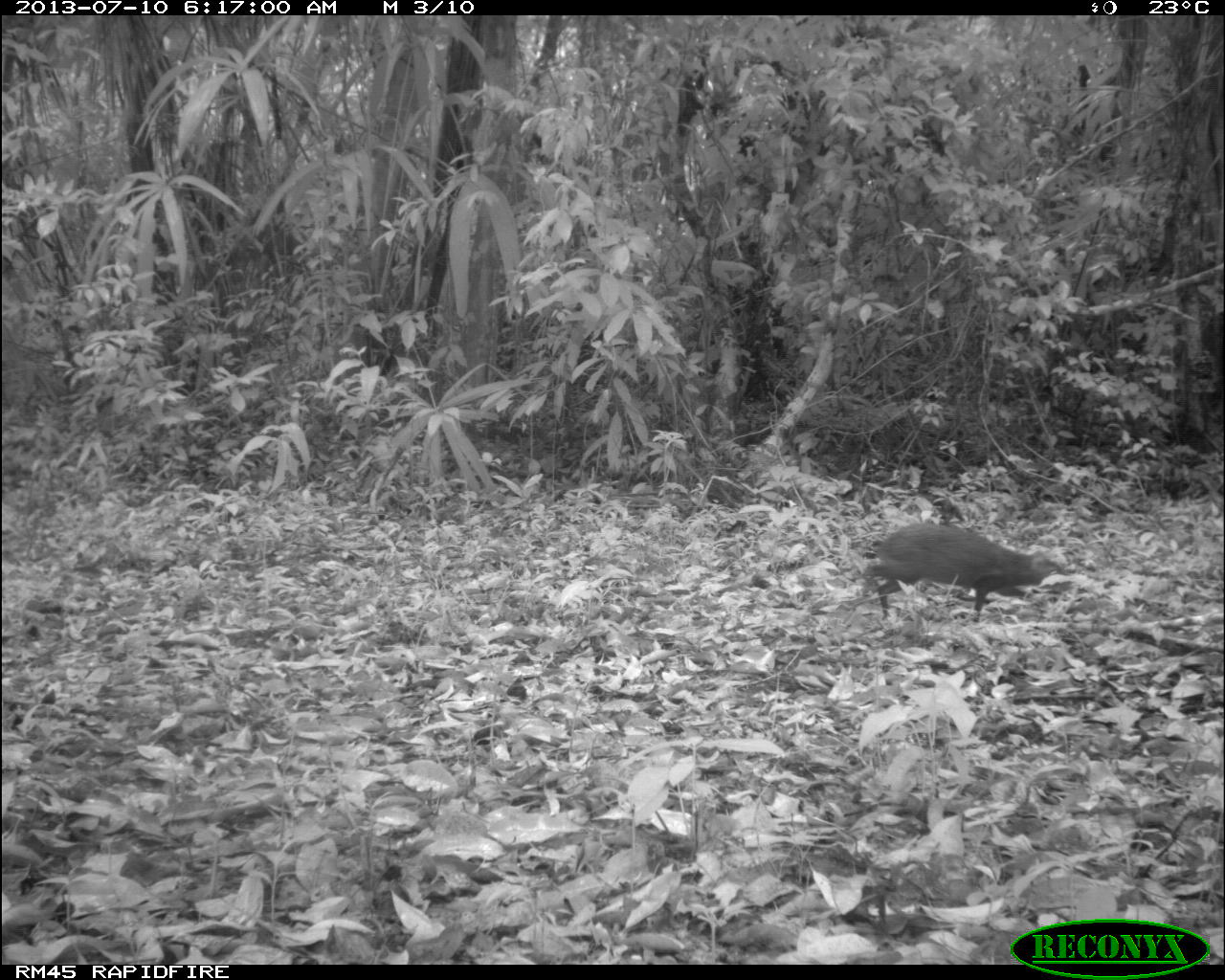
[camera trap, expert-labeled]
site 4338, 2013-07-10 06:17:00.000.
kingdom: Animalia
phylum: Chordata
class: Mammalia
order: Rodentia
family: Dasyproctidae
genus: Dasyprocta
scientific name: Dasyprocta punctata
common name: central american agouti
Dasyprocta punctata (central american agouti), count 1.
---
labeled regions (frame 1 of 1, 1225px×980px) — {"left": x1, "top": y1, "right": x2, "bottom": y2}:
dasyprocta punctata: {"left": 861, "top": 520, "right": 1070, "bottom": 622}